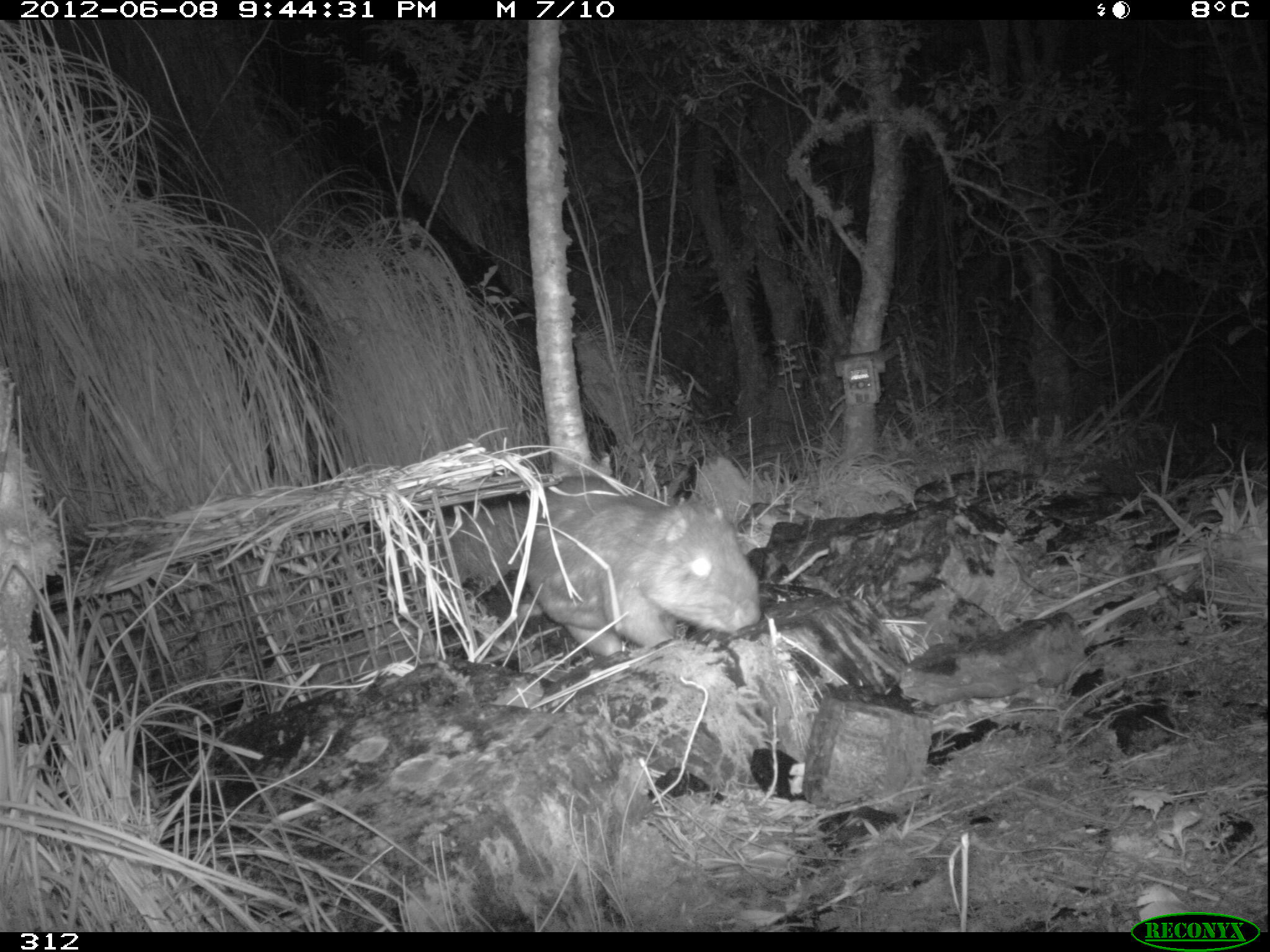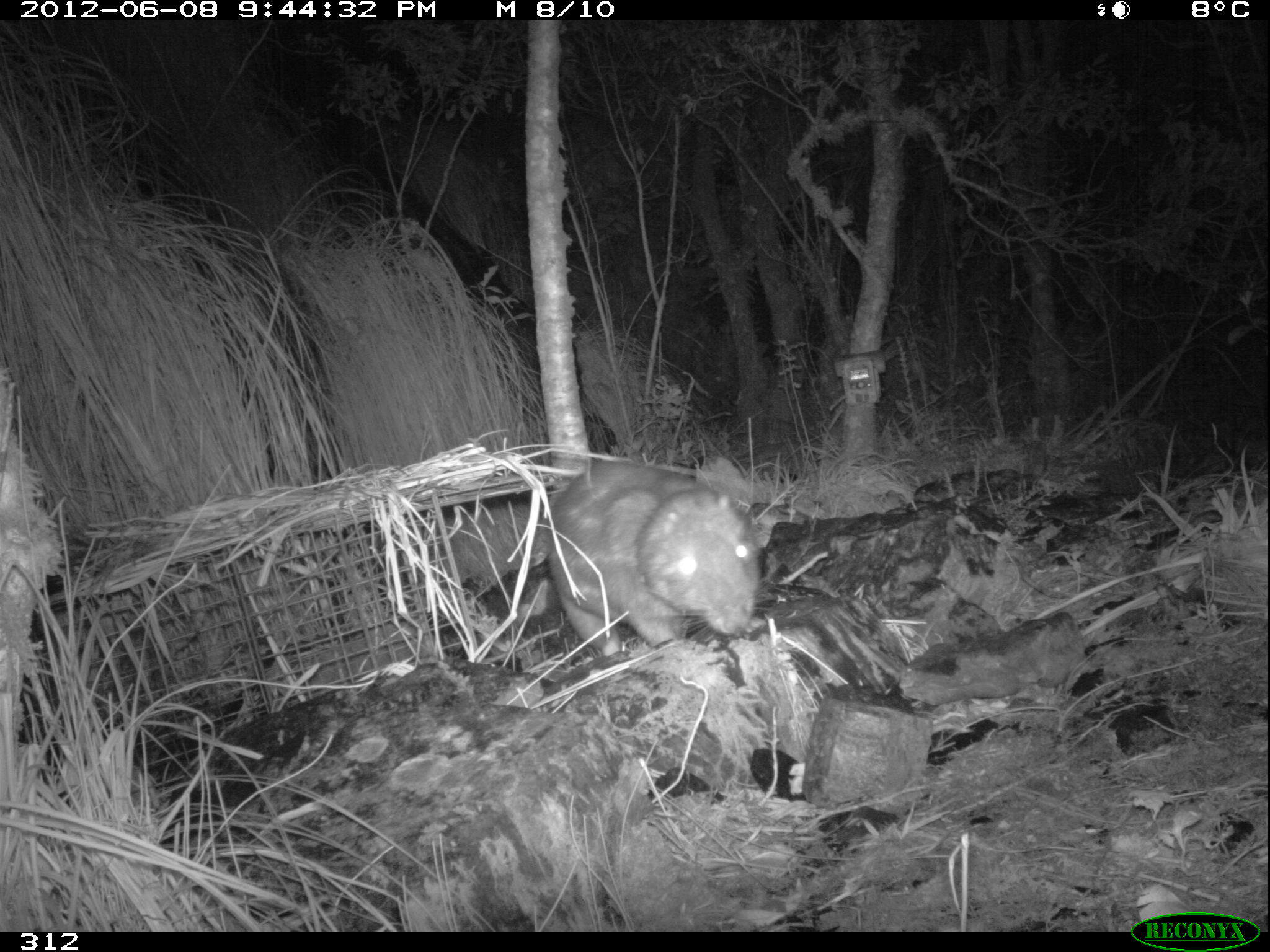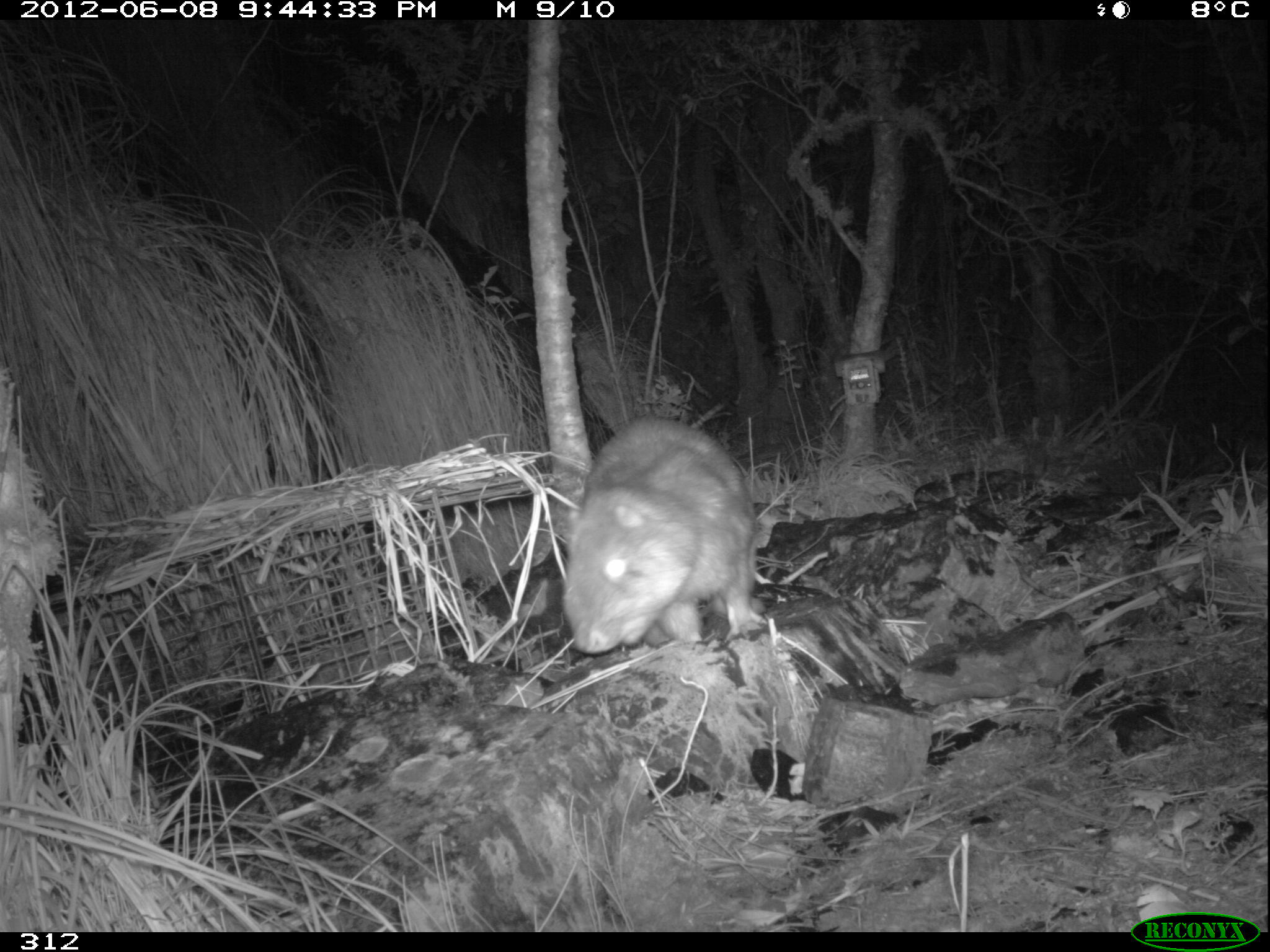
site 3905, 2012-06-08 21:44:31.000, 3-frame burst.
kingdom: Animalia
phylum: Chordata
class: Mammalia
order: Rodentia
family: Cuniculidae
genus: Cuniculus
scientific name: Cuniculus taczanowskii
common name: mountain paca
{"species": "Cuniculus taczanowskii (mountain paca)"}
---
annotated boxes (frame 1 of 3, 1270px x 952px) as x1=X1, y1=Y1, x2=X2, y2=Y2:
cuniculus taczanowskii: x1=517, y1=472, x2=761, y2=660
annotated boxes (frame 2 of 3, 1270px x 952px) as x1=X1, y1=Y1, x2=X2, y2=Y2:
cuniculus taczanowskii: x1=547, y1=458, x2=762, y2=660